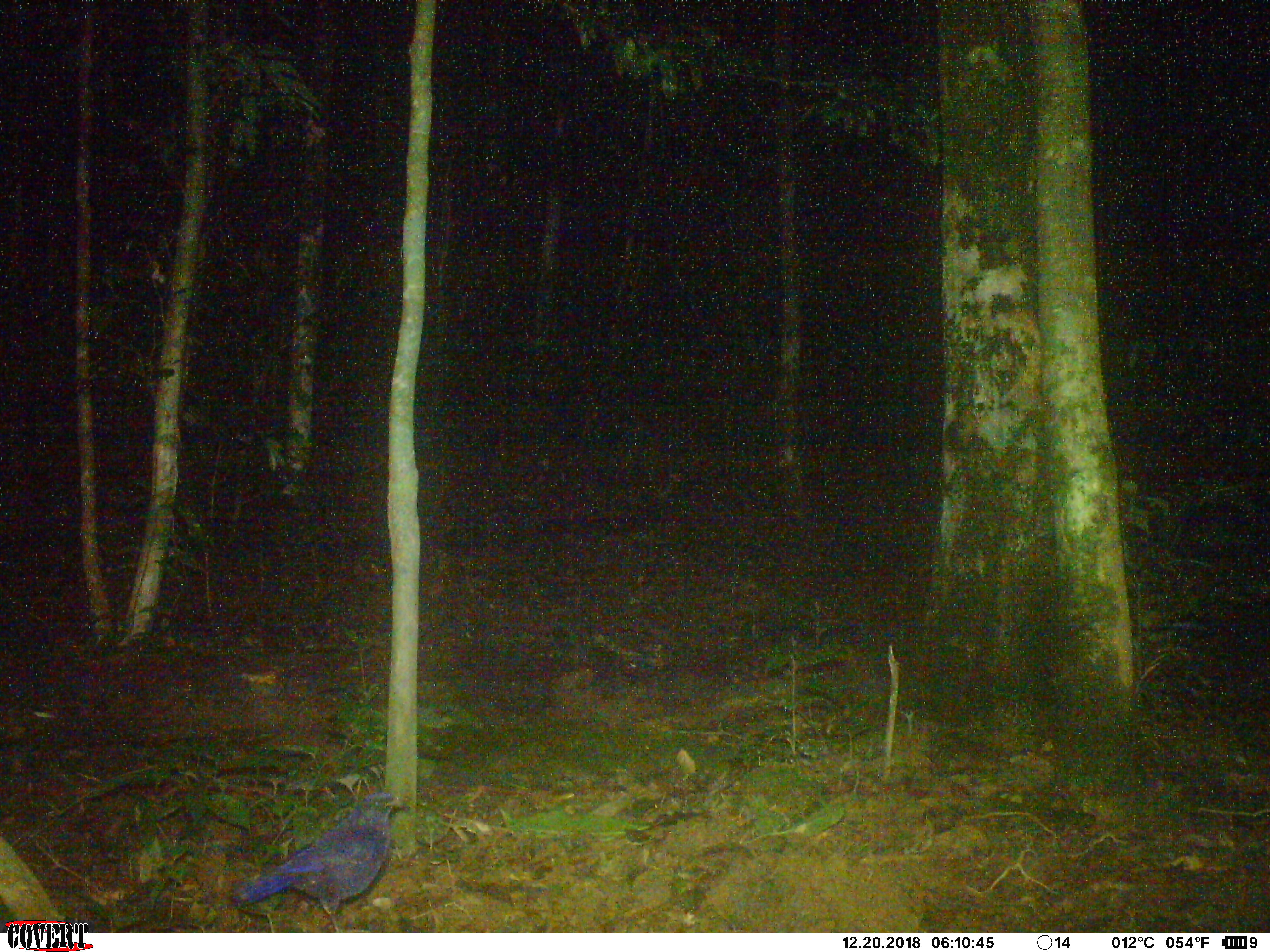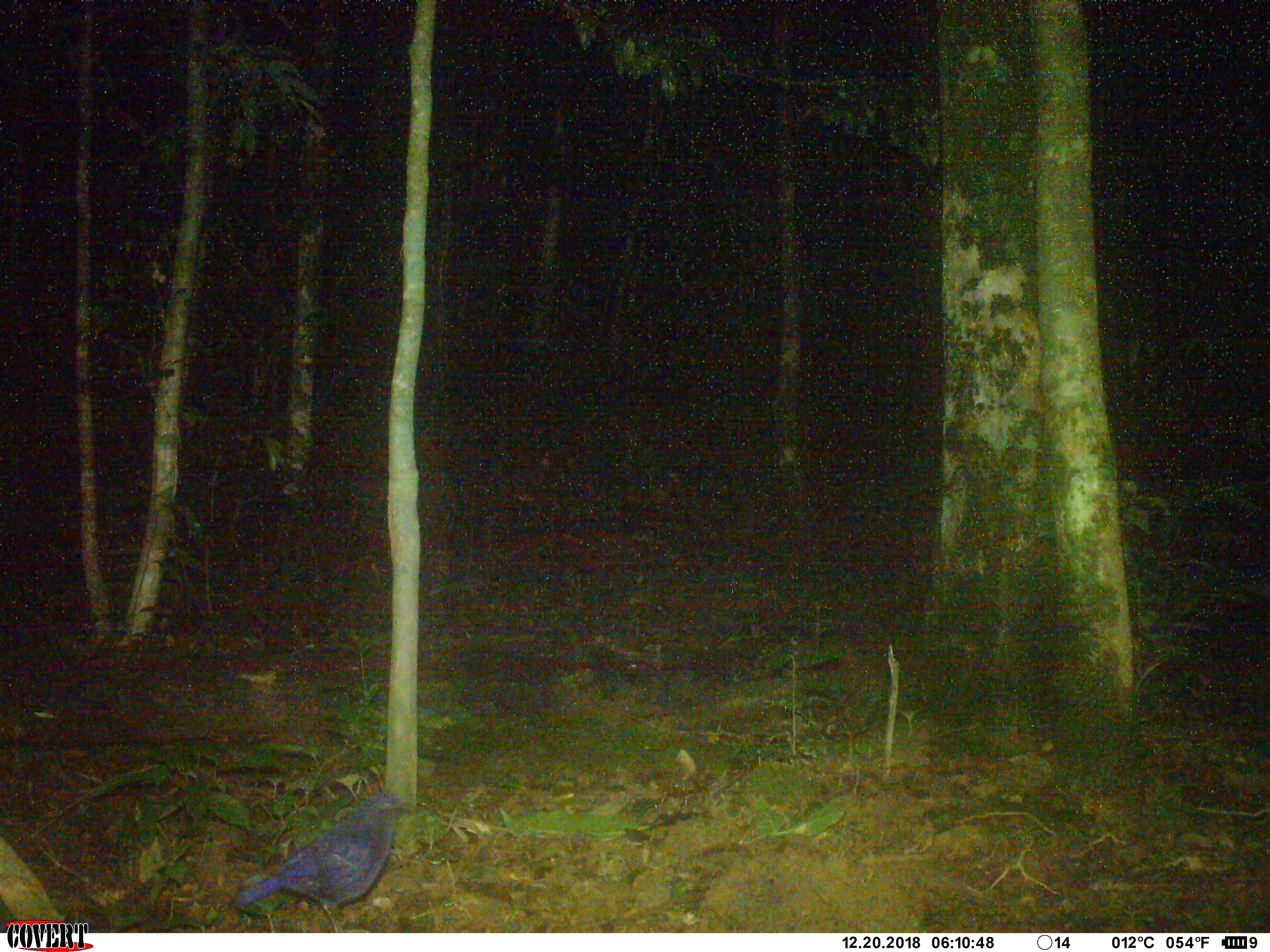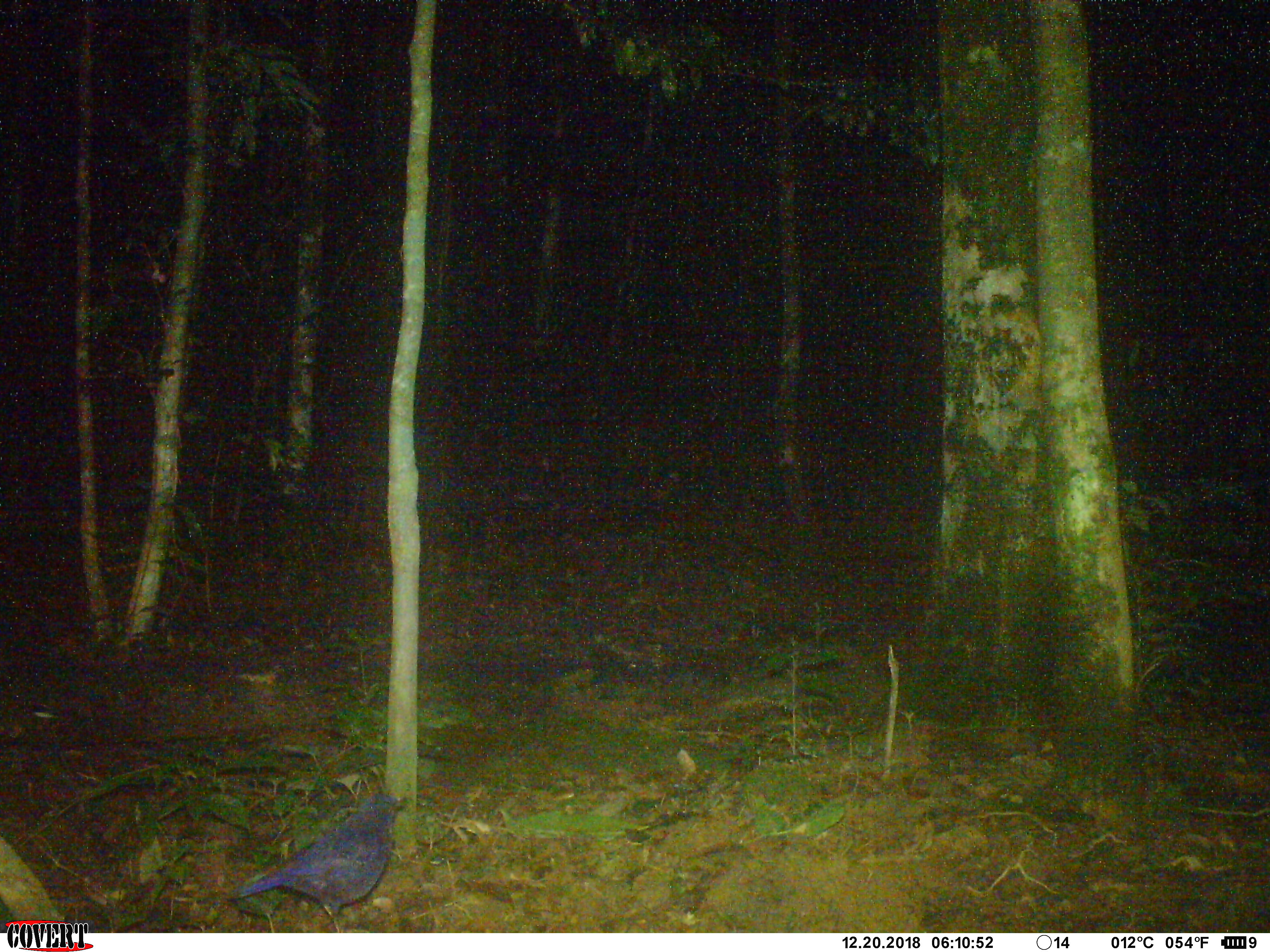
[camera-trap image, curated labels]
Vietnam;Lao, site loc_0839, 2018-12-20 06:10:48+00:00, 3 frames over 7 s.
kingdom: Animalia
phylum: Chordata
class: Aves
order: Passeriformes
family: Muscicapidae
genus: Myophonus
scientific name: Myophonus caeruleus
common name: blue whistling thrush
Blue whistling thrush (Myophonus caeruleus). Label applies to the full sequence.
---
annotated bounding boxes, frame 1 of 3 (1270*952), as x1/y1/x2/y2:
blue whistling thrush: 230/791/405/933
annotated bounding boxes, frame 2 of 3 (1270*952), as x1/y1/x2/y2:
blue whistling thrush: 233/789/413/933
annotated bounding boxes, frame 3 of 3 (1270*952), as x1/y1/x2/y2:
blue whistling thrush: 226/793/407/933